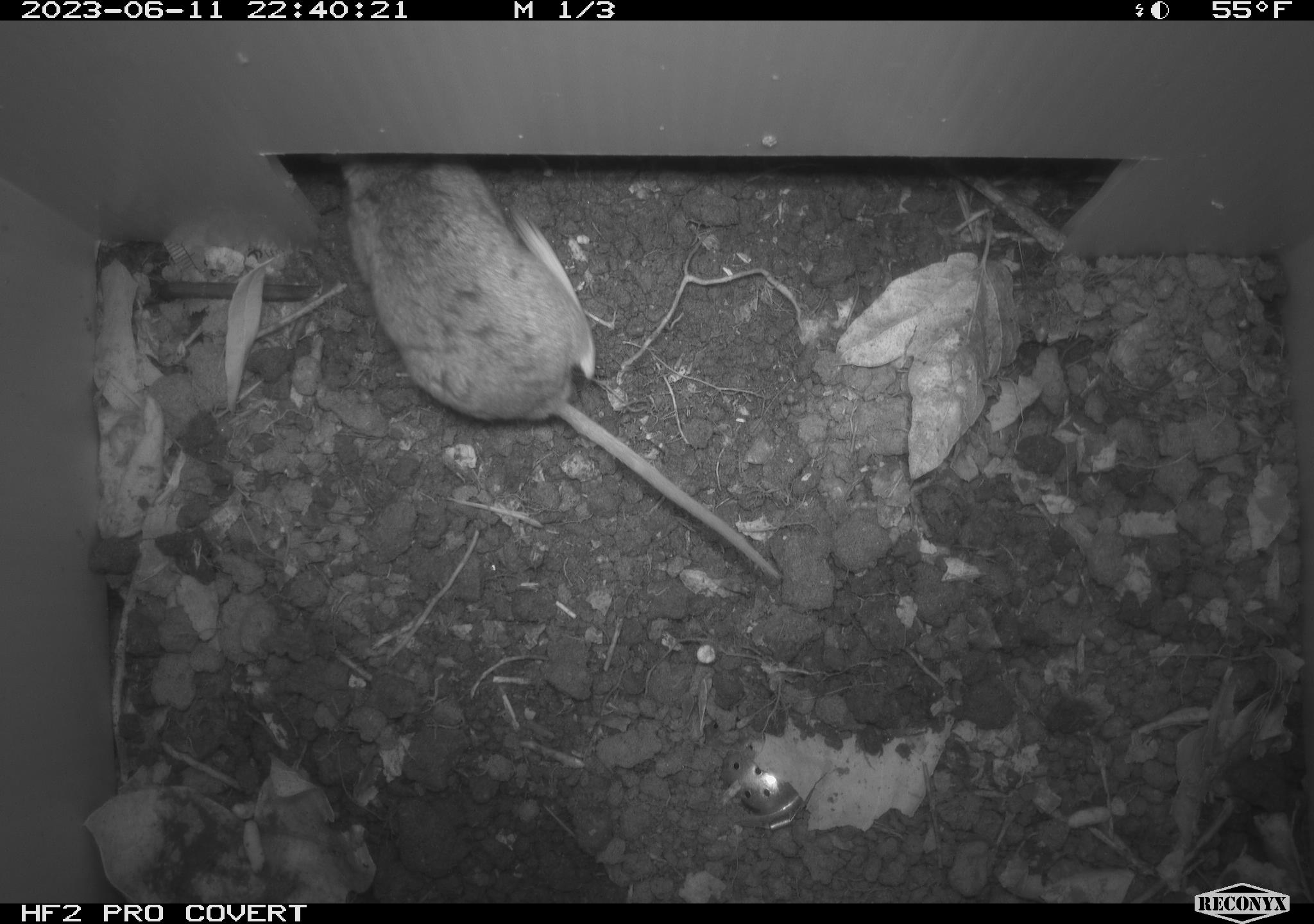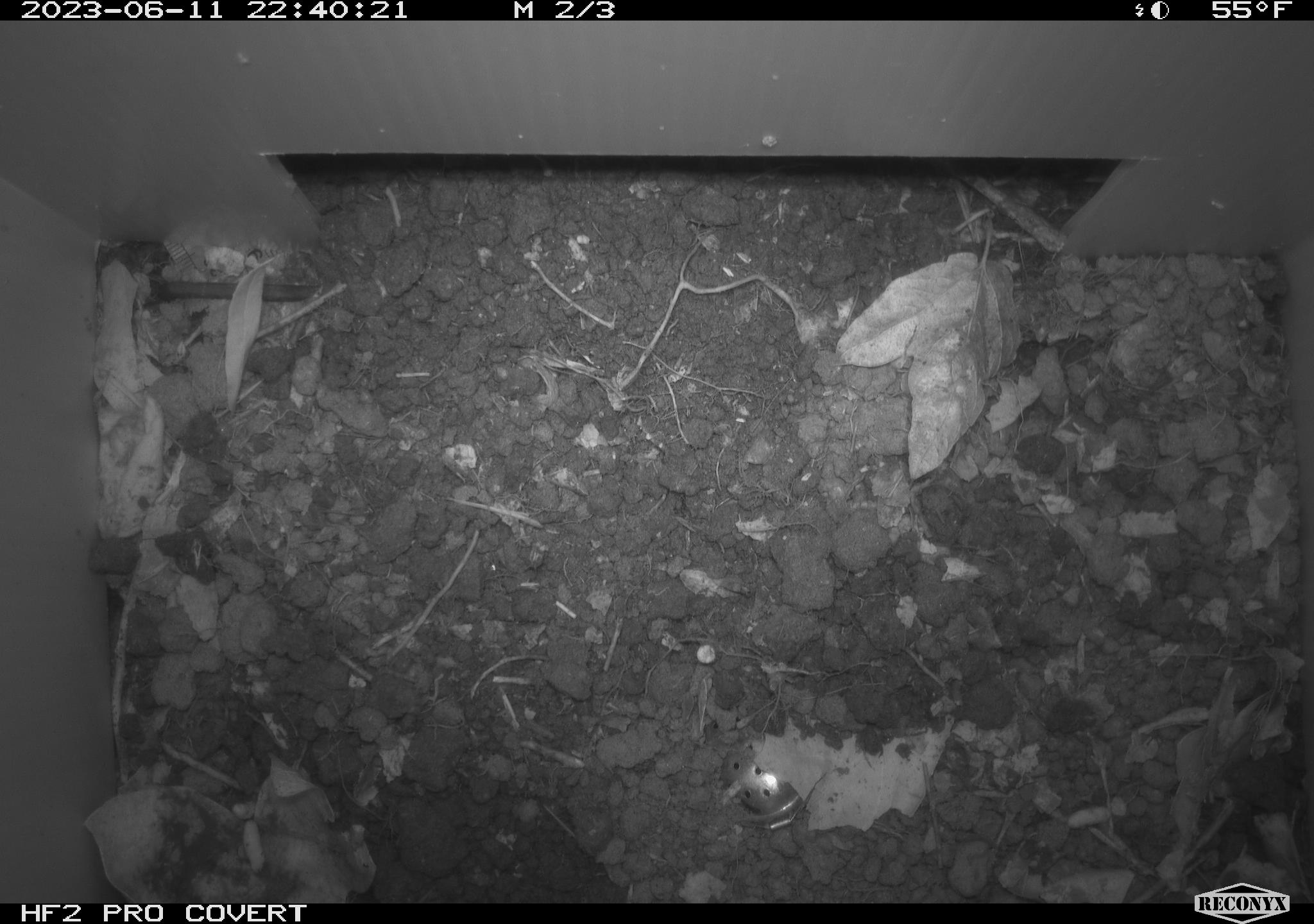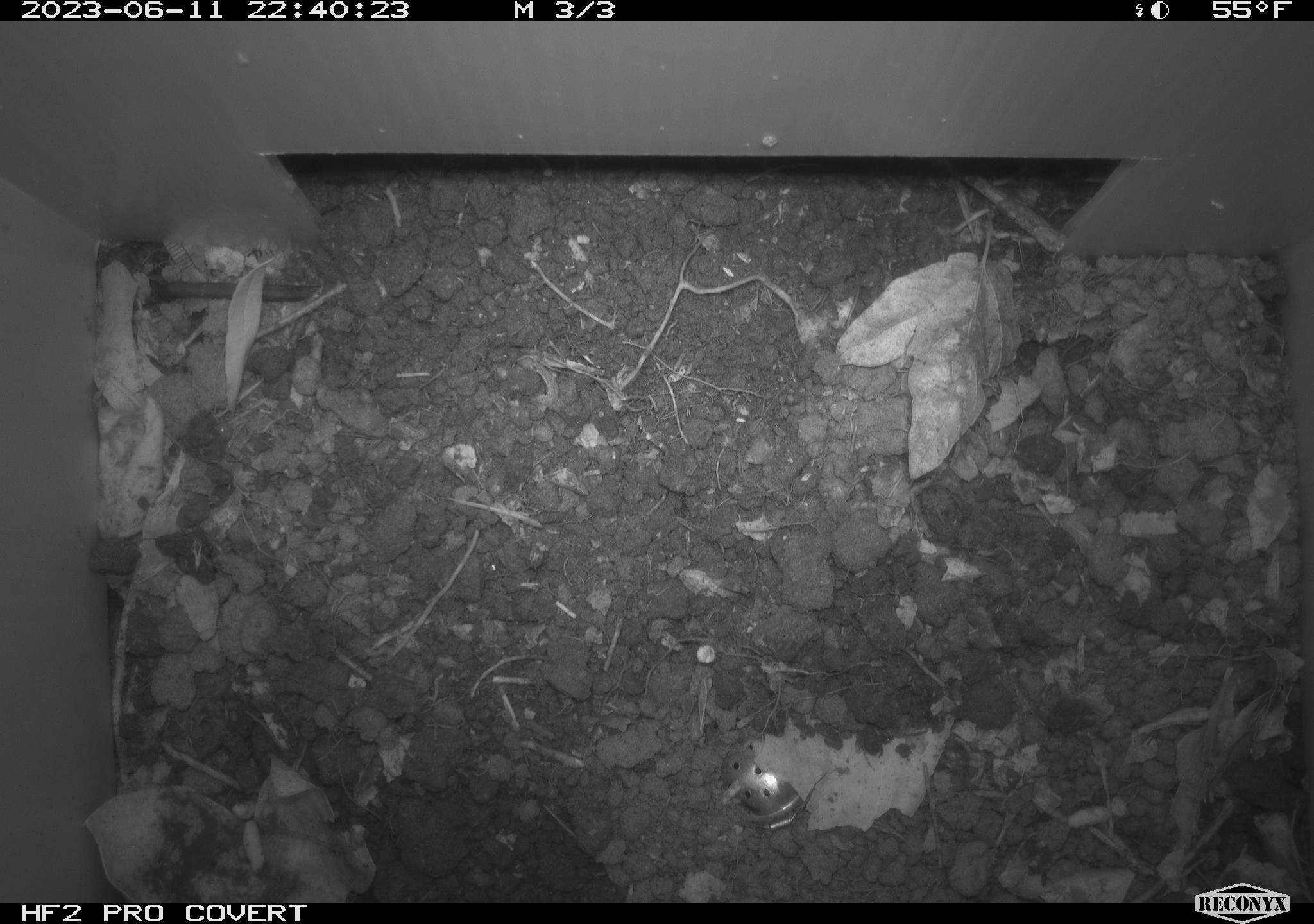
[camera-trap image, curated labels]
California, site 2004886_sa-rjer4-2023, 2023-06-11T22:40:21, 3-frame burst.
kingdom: Animalia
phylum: Chordata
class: Mammalia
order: Rodentia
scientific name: Rodentia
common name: mouse species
Mouse species (Rodentia).